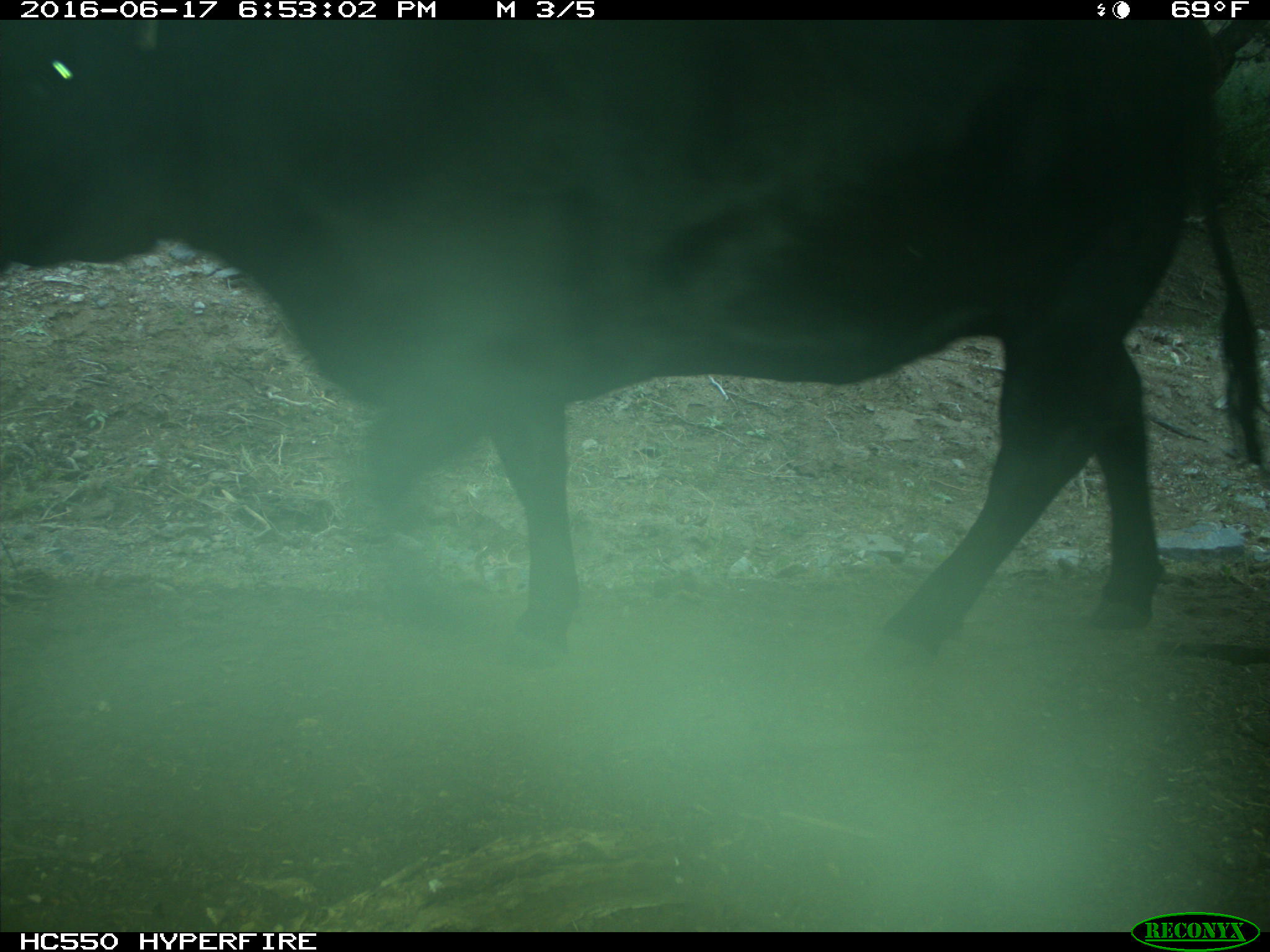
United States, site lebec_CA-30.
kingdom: Animalia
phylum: Chordata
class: Mammalia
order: Artiodactyla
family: Bovidae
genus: Bos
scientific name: Bos taurus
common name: domestic cow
Bos taurus (domestic cow).